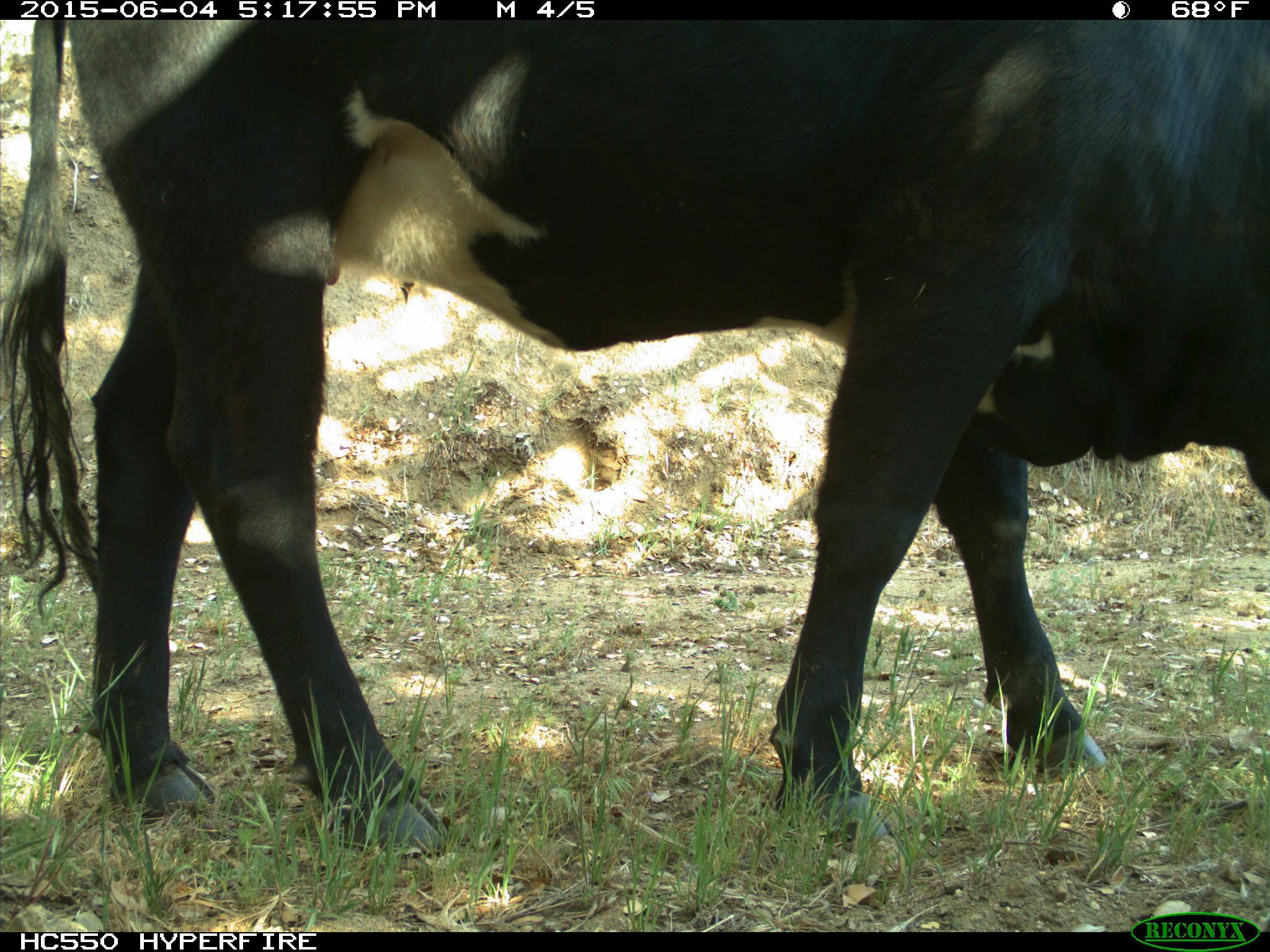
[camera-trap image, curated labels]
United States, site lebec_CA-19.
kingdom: Animalia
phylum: Chordata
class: Mammalia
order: Artiodactyla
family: Bovidae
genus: Bos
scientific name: Bos taurus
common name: domestic cow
Bos taurus (domestic cow).